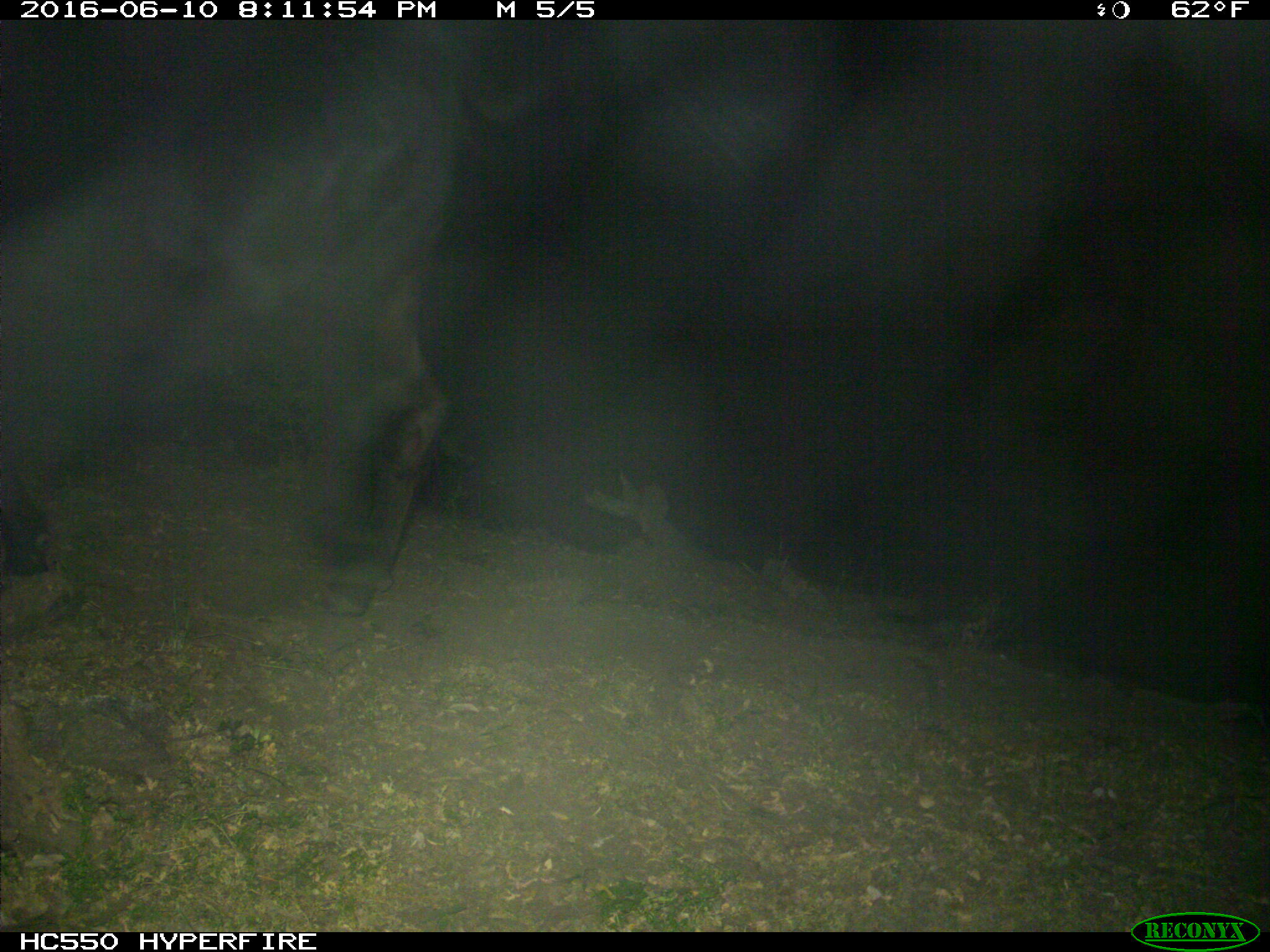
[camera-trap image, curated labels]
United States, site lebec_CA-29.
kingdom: Animalia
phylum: Chordata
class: Mammalia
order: Artiodactyla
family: Bovidae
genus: Bos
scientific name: Bos taurus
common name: domestic cow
Bos taurus (domestic cow).